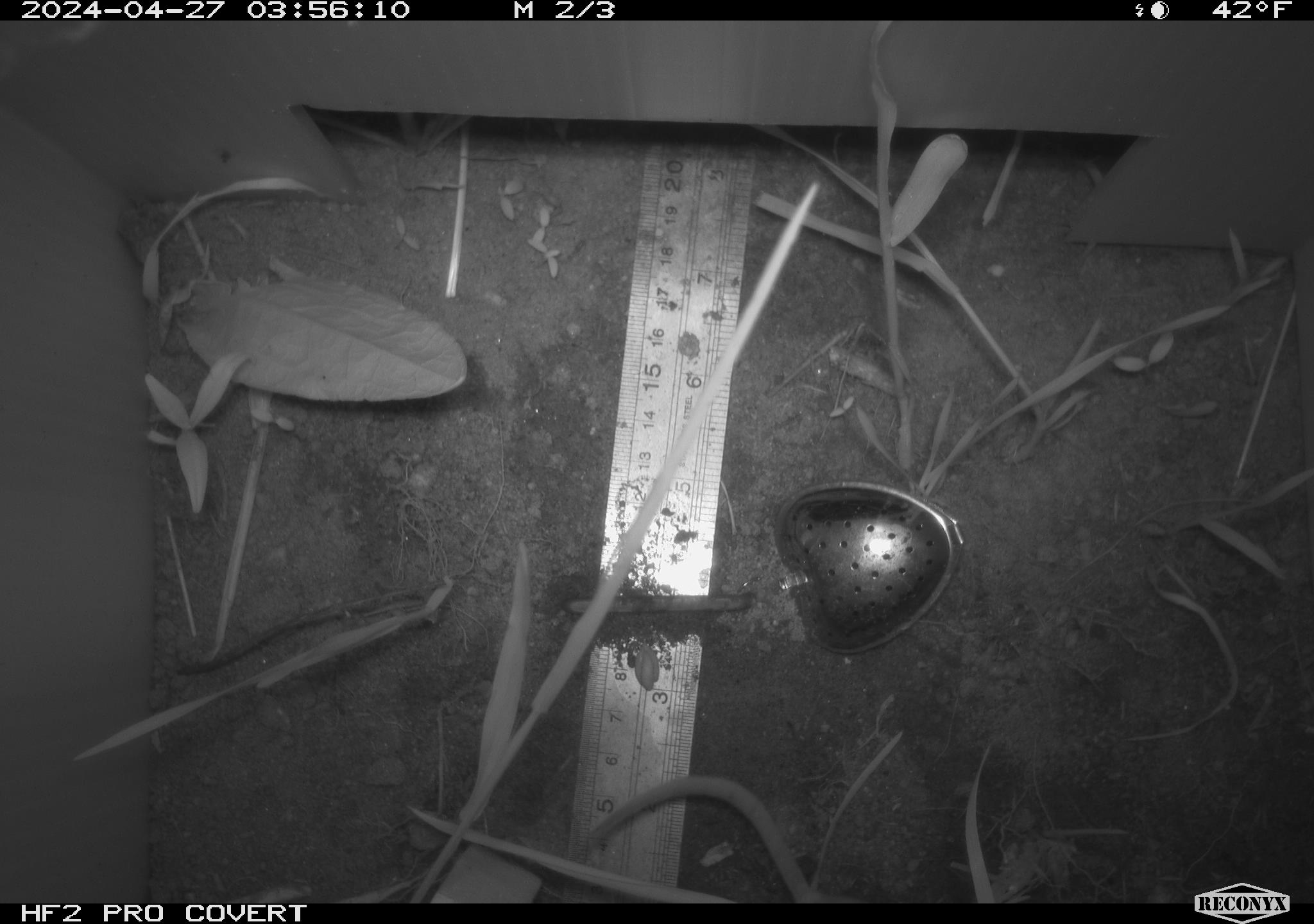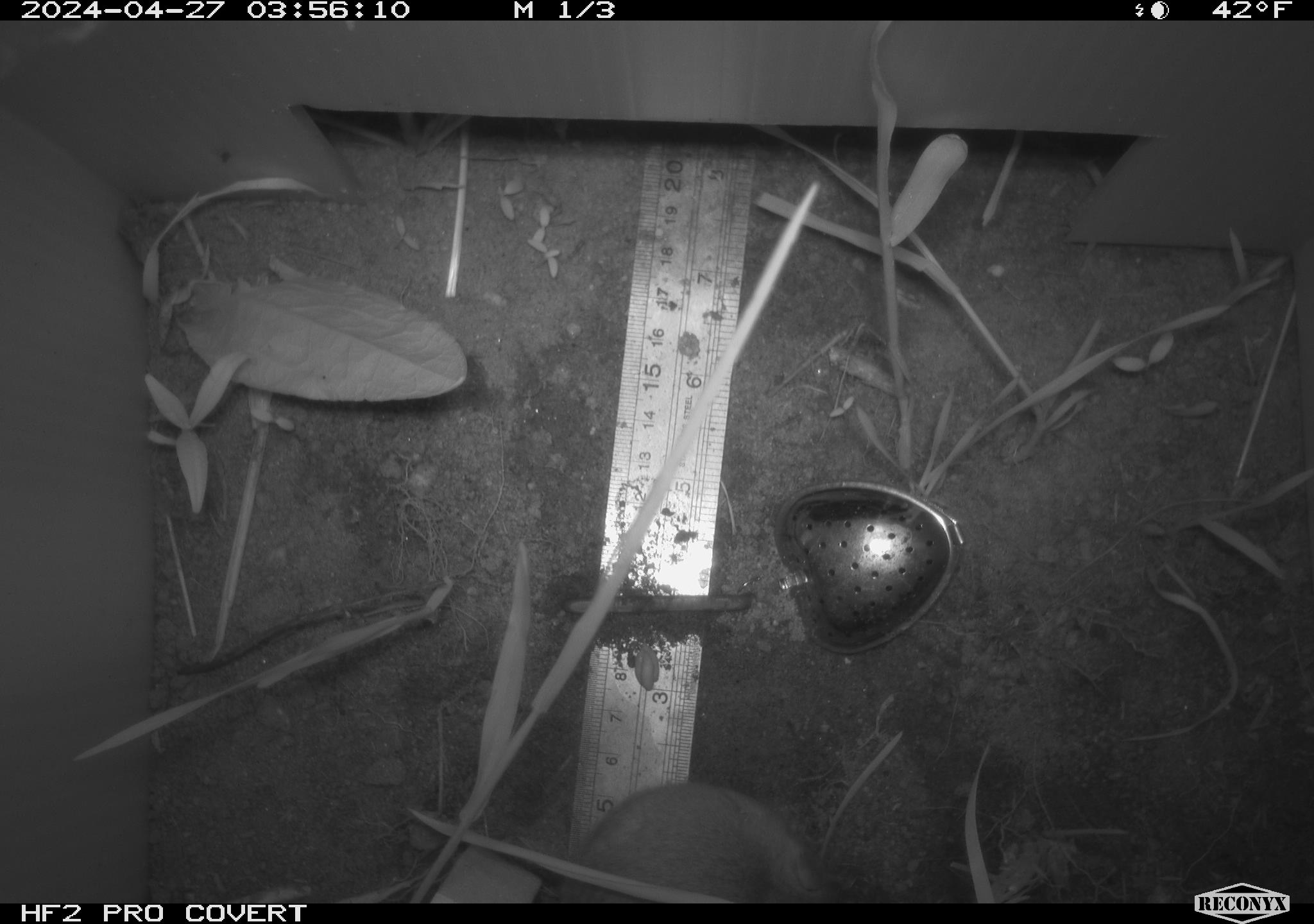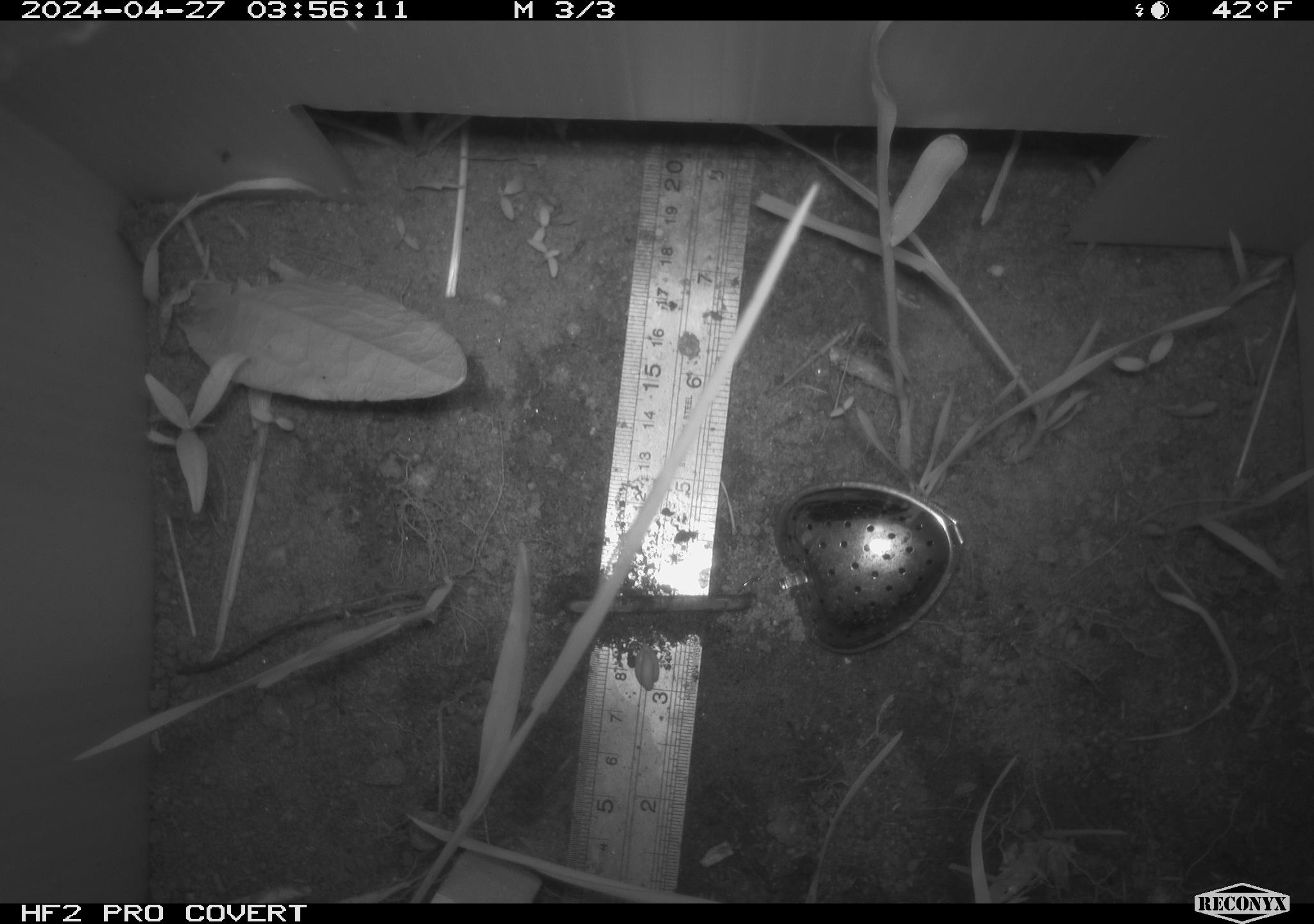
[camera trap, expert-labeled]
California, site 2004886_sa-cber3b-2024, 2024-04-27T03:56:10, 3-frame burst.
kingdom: Animalia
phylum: Chordata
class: Mammalia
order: Rodentia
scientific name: Rodentia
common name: mouse species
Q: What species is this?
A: Mouse species (Rodentia).